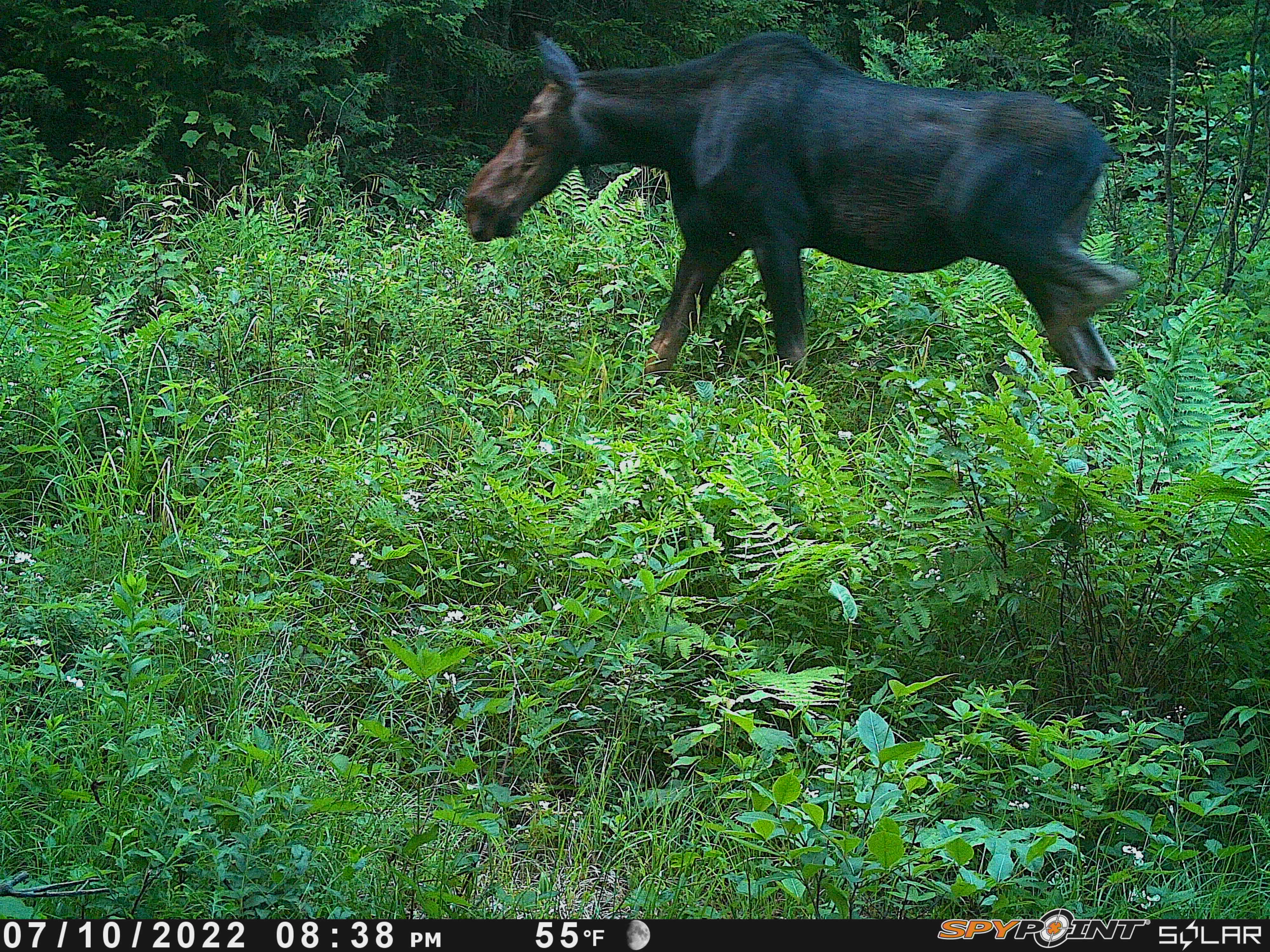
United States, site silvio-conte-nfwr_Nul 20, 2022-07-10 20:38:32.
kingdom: Animalia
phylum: Chordata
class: Mammalia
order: Artiodactyla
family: Cervidae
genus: Alces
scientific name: Alces alces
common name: moose